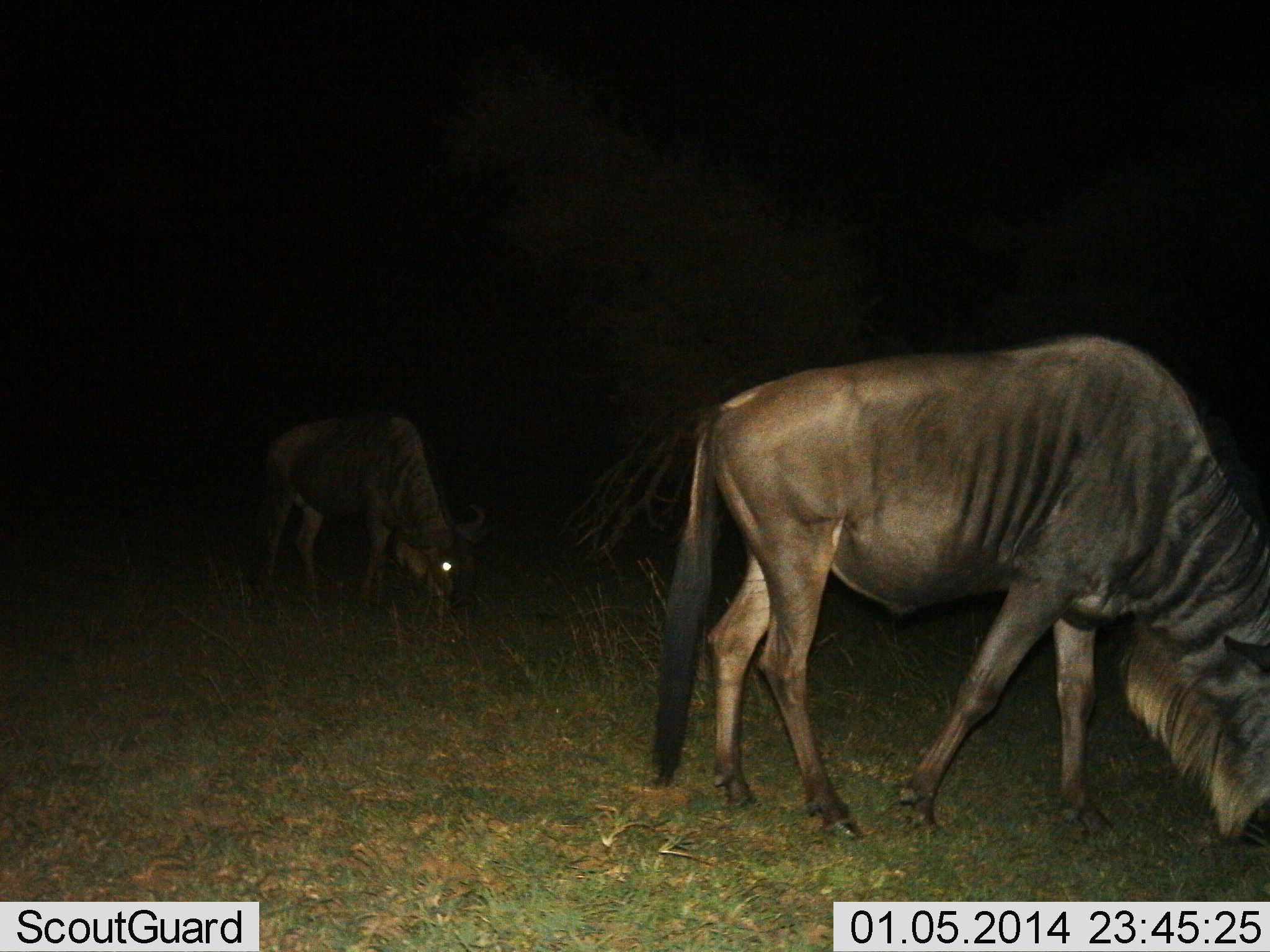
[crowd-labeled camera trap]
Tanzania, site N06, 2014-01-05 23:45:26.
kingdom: Animalia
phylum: Chordata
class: Mammalia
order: Artiodactyla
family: Bovidae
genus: Connochaetes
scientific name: Connochaetes taurinus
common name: blue wildebeest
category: wildebeest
Wildebeest (blue wildebeest) (Connochaetes taurinus), count 2. Behavior (volunteer vote fractions): standing 10%, resting 0%, moving 0%, interacting 0%. Young present (vote fraction): 0%. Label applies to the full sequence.